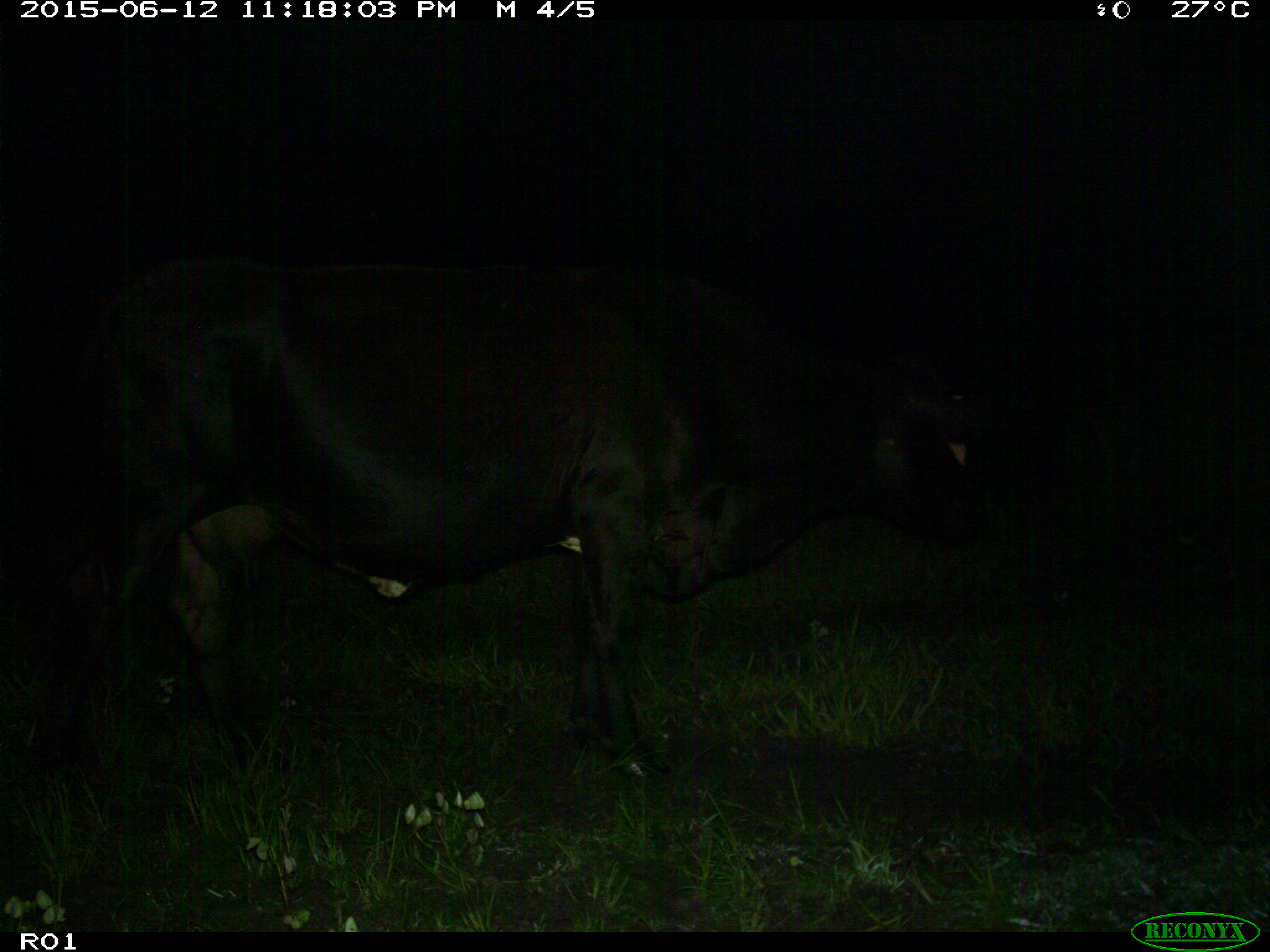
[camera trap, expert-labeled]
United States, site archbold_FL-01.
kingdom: Animalia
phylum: Chordata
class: Mammalia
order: Artiodactyla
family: Bovidae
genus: Bos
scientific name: Bos taurus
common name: domestic cow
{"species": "Bos taurus (domestic cow)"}